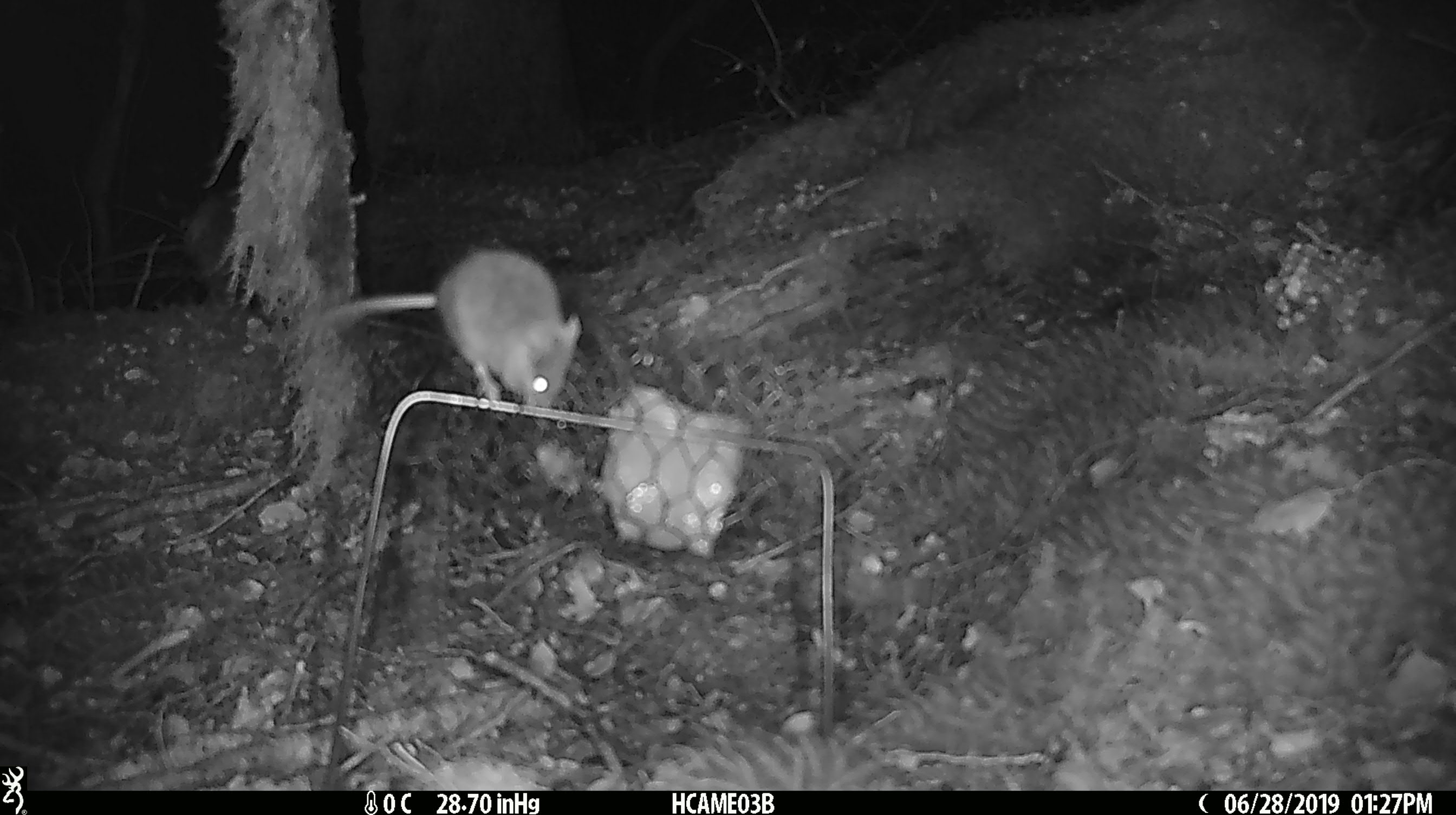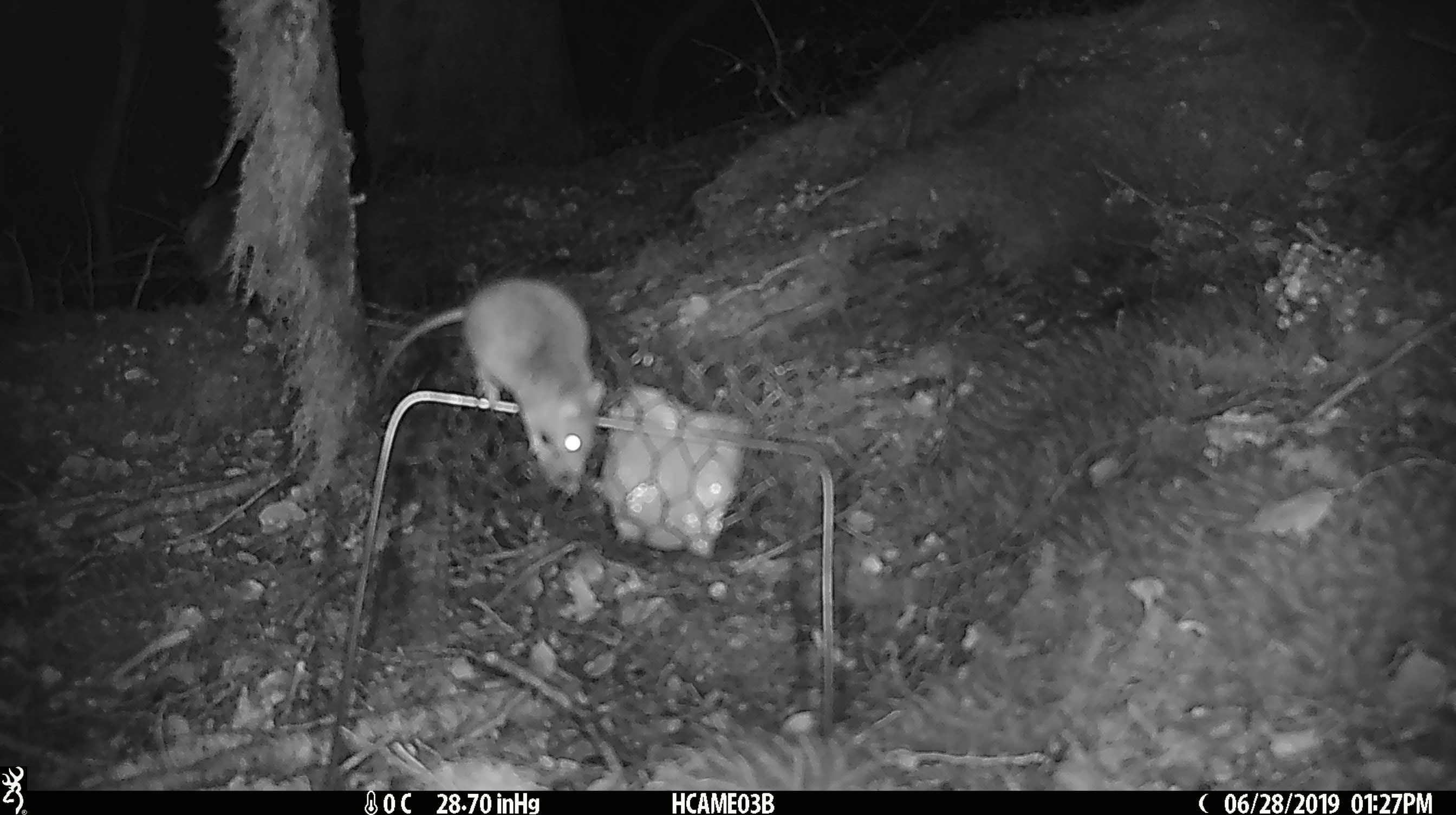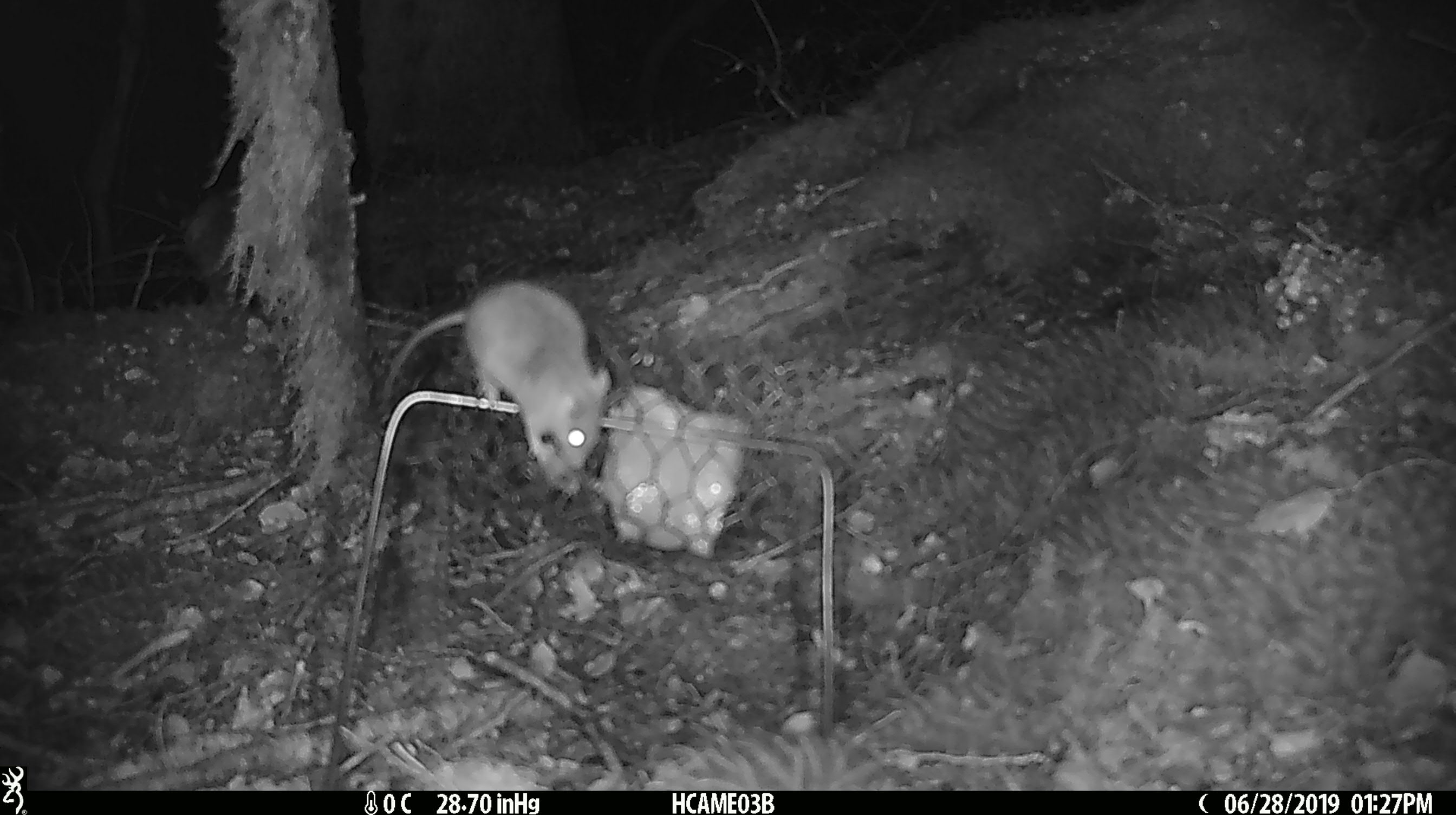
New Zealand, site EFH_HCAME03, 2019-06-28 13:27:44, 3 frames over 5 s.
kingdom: Animalia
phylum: Chordata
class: Mammalia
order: Rodentia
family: Muridae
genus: Mus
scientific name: Mus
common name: mouse